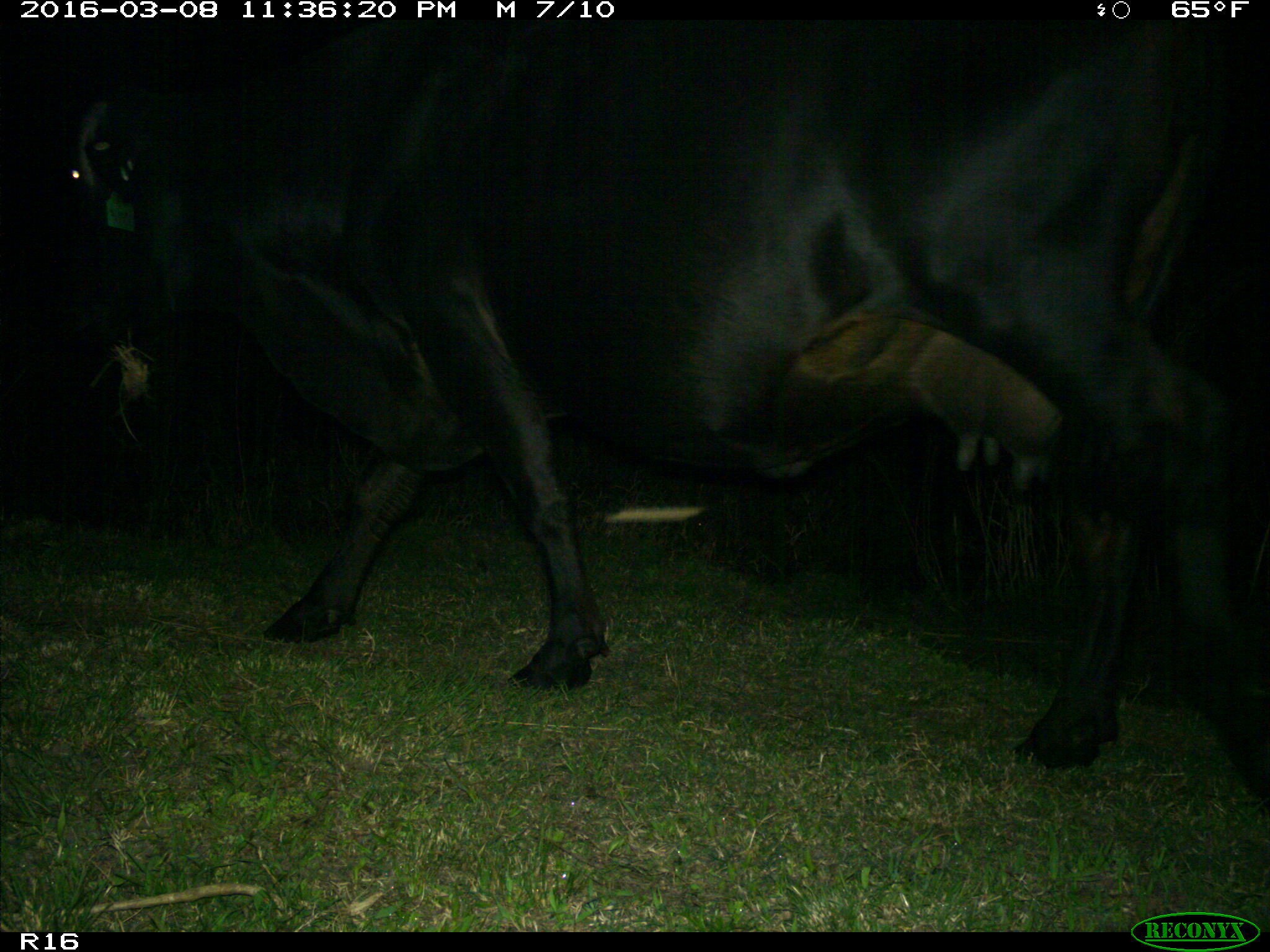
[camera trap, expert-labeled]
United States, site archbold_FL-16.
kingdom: Animalia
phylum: Chordata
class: Mammalia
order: Artiodactyla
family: Bovidae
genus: Bos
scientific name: Bos taurus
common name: domestic cow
Bos taurus (domestic cow).